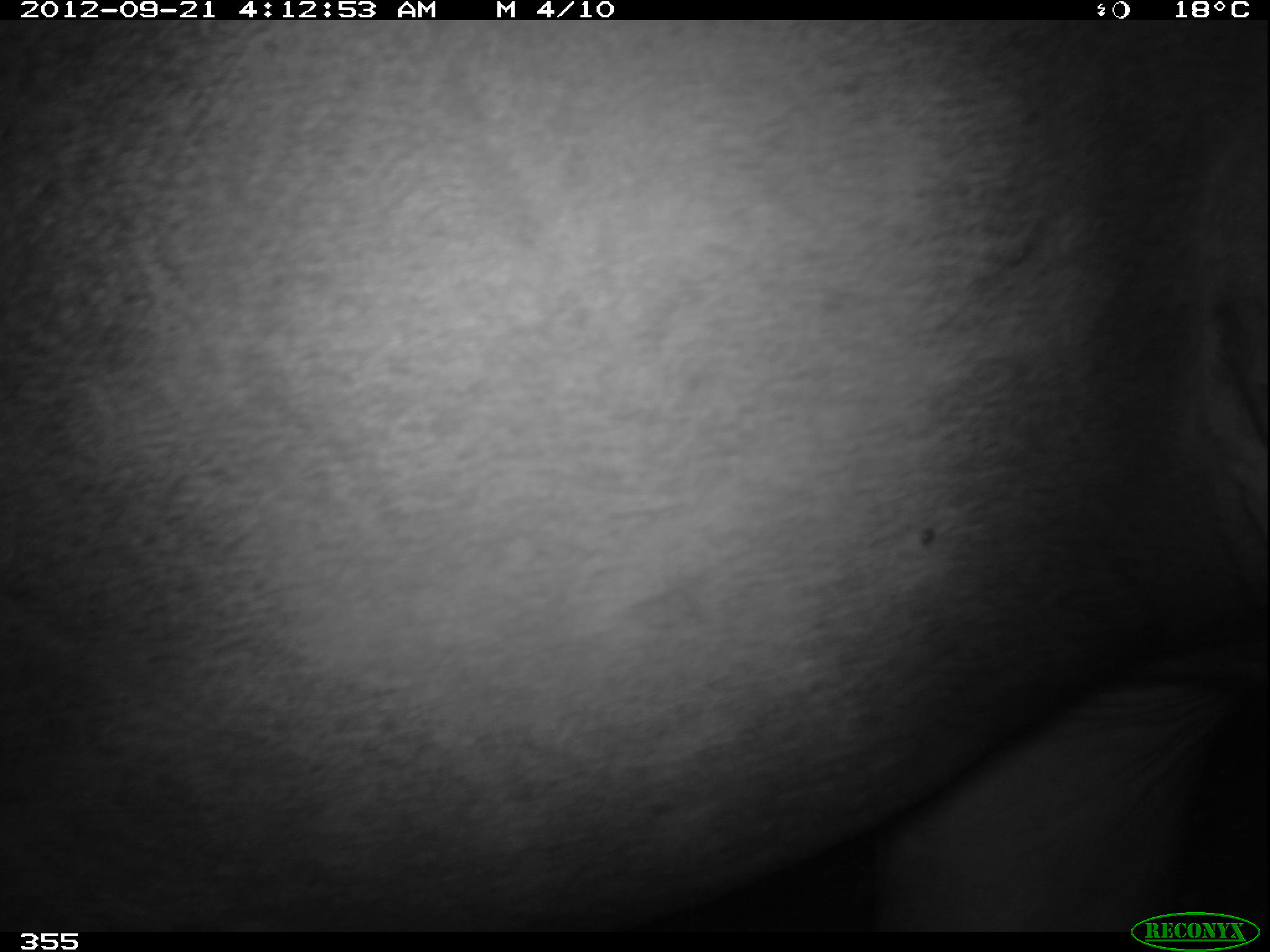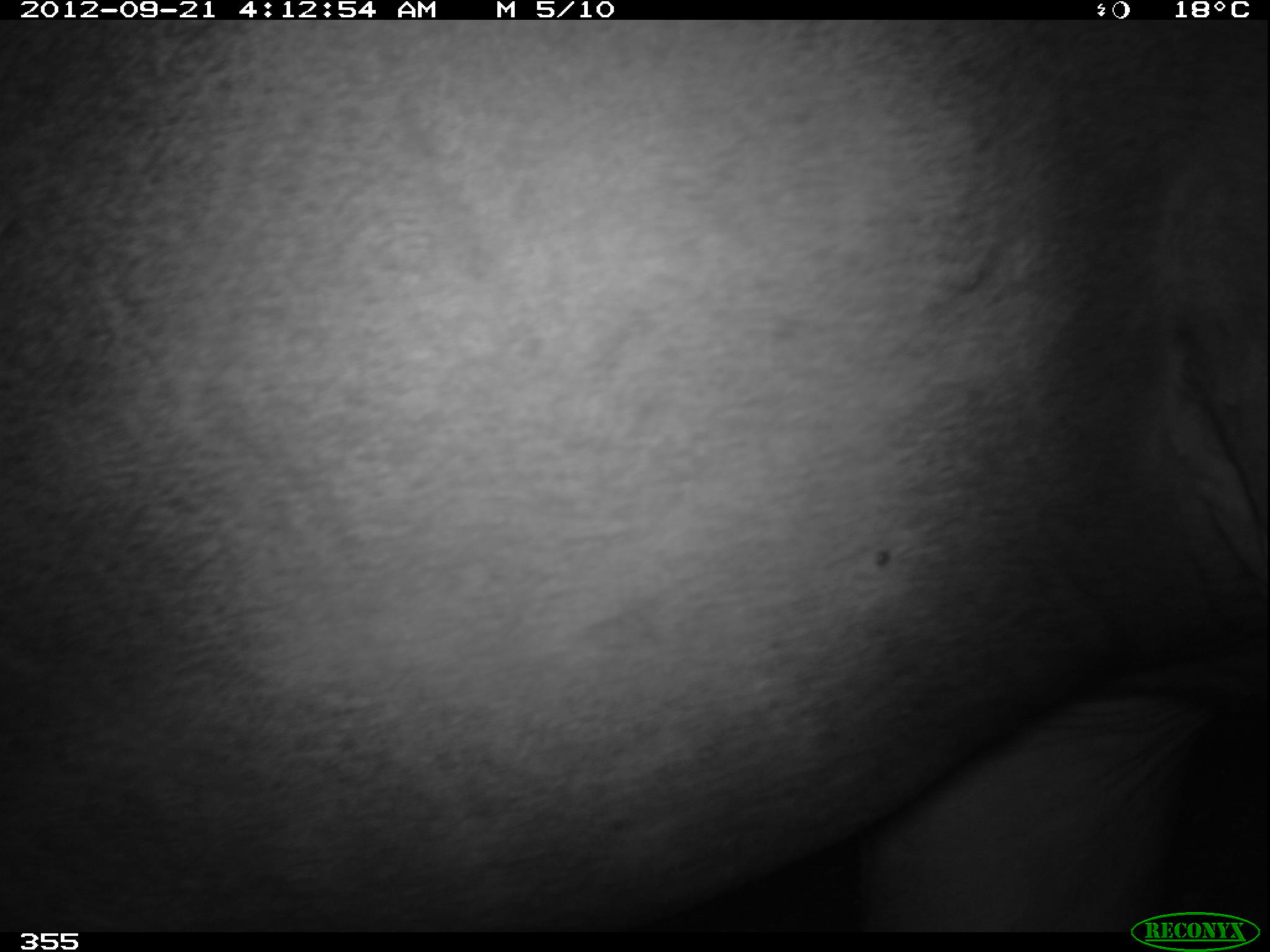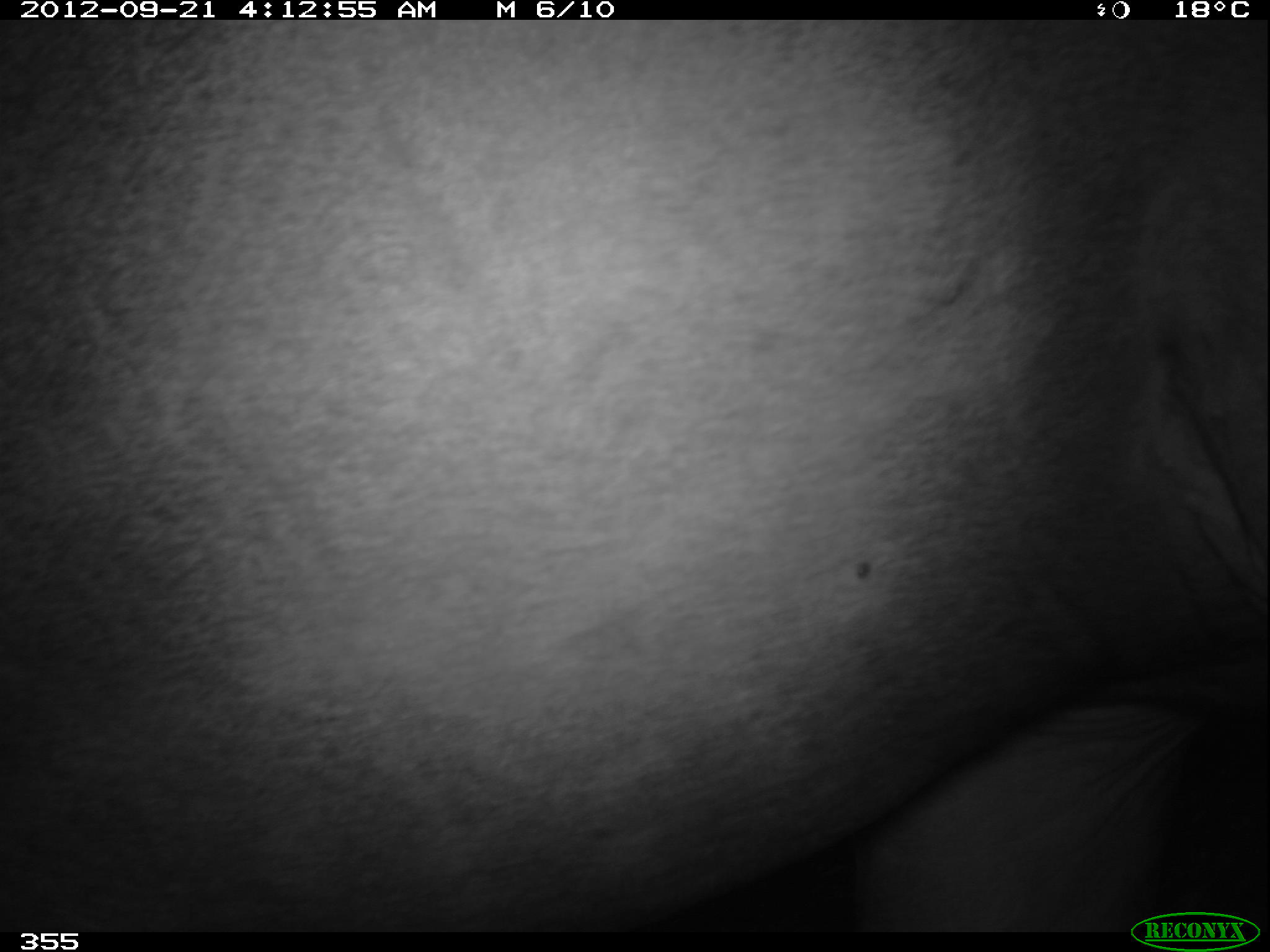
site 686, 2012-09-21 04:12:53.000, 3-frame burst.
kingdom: Animalia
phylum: Chordata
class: Mammalia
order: Perissodactyla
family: Tapiridae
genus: Tapirus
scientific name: Tapirus terrestris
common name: south american tapir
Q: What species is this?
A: Tapirus terrestris (south american tapir).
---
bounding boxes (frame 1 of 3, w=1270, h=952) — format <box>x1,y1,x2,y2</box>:
tapirus terrestris: <box>0,20,1269,928</box>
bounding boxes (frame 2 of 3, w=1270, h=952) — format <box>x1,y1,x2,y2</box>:
tapirus terrestris: <box>0,19,1268,932</box>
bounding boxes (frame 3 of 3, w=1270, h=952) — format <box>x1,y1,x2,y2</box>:
tapirus terrestris: <box>0,19,1268,932</box>